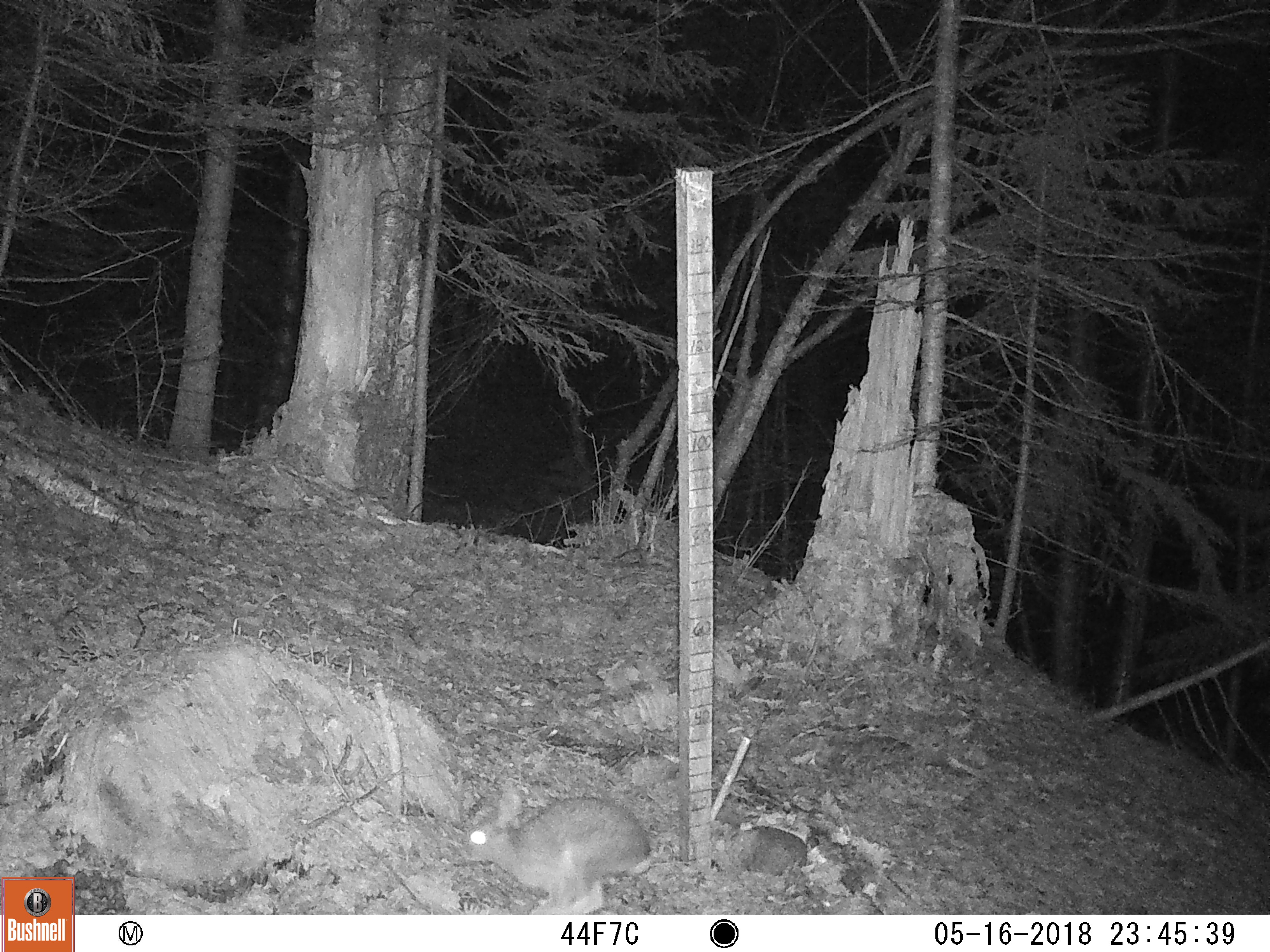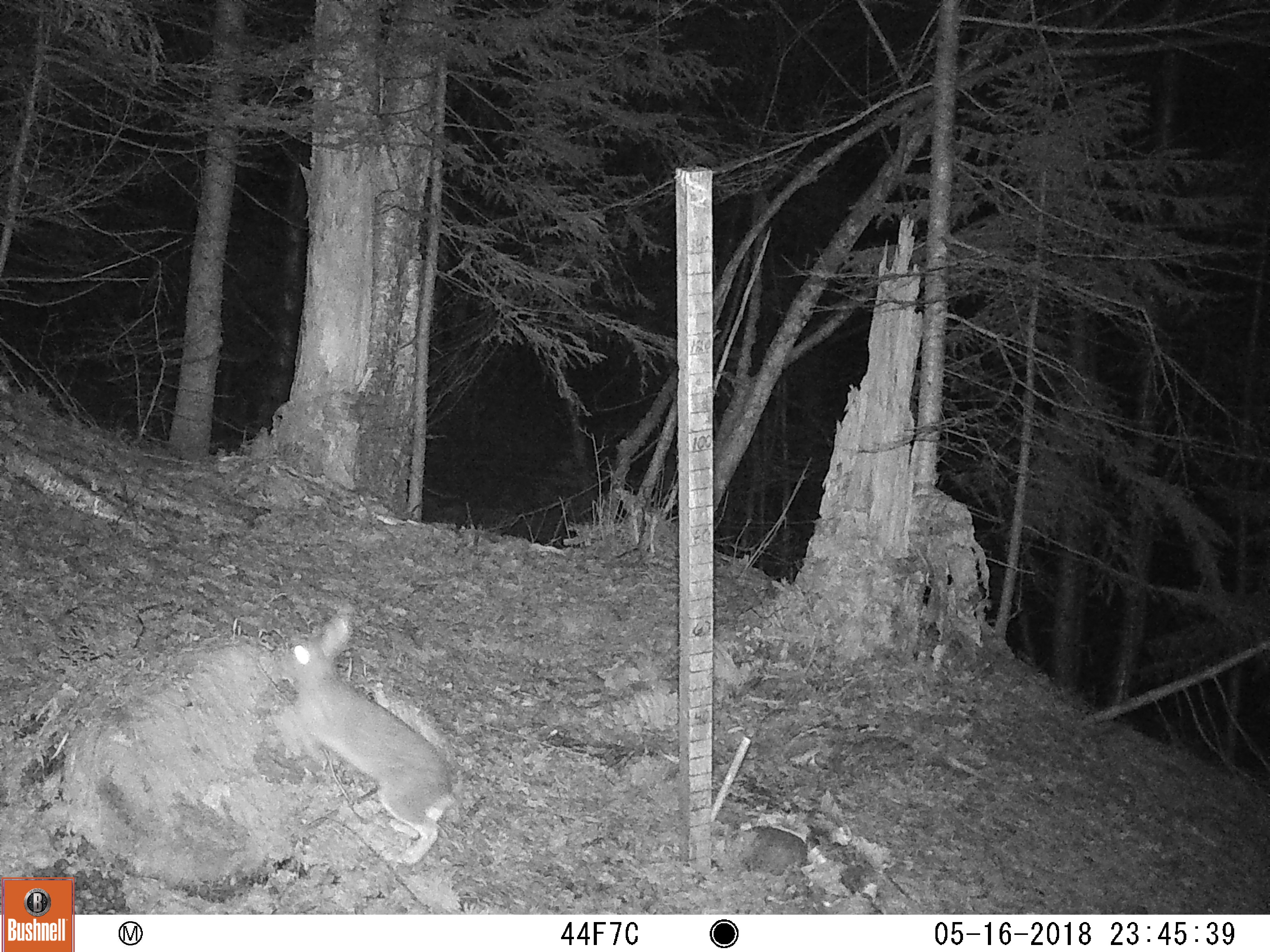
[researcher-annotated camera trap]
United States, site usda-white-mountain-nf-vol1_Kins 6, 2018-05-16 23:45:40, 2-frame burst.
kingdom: Animalia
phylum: Chordata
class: Mammalia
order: Lagomorpha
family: Leporidae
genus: Lepus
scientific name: Lepus americanus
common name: snowshoe hare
Snowshoe hare (Lepus americanus).